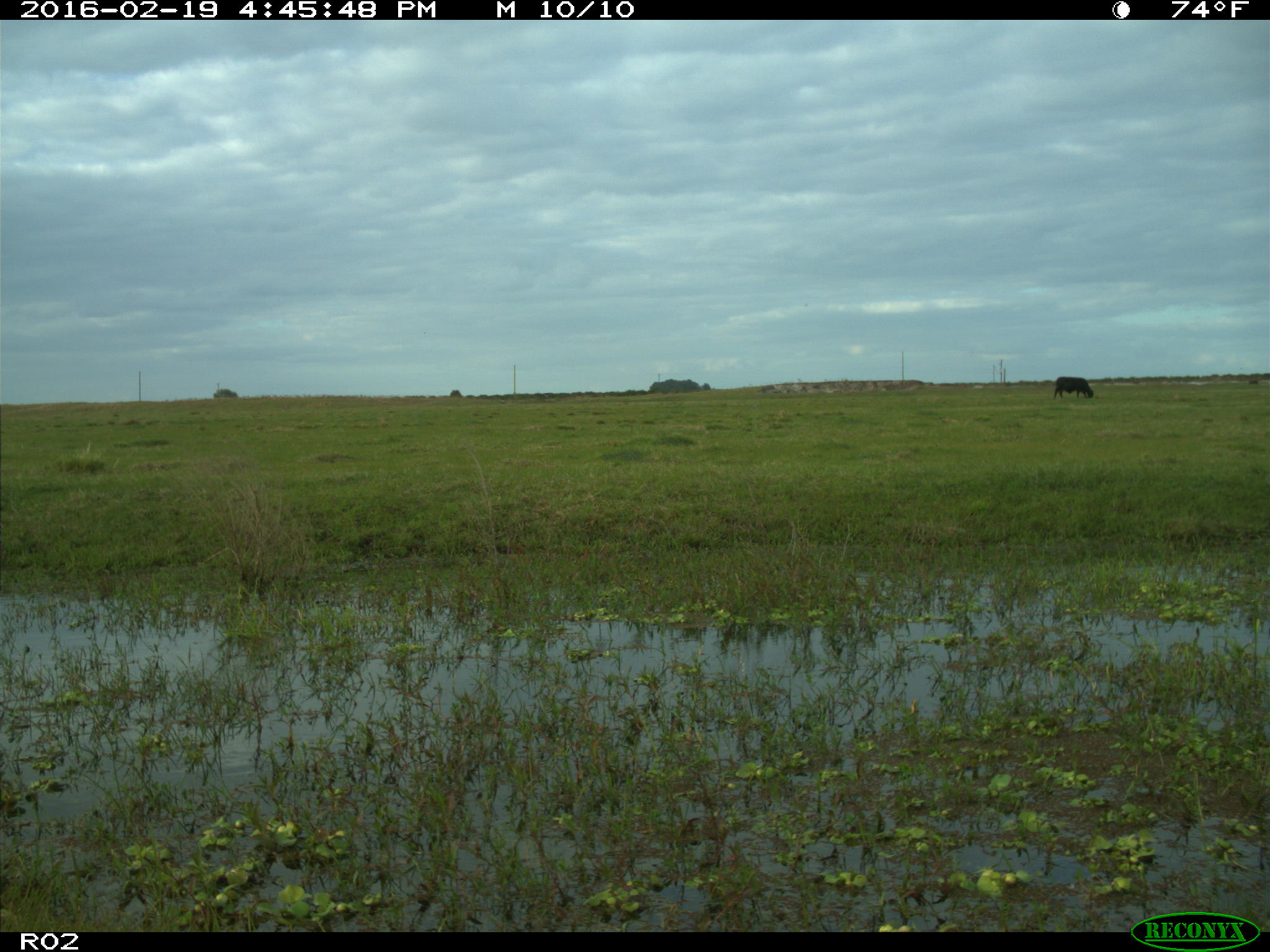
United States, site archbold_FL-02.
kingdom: Animalia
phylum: Chordata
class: Mammalia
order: Artiodactyla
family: Bovidae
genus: Bos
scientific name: Bos taurus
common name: domestic cow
Bos taurus (domestic cow).